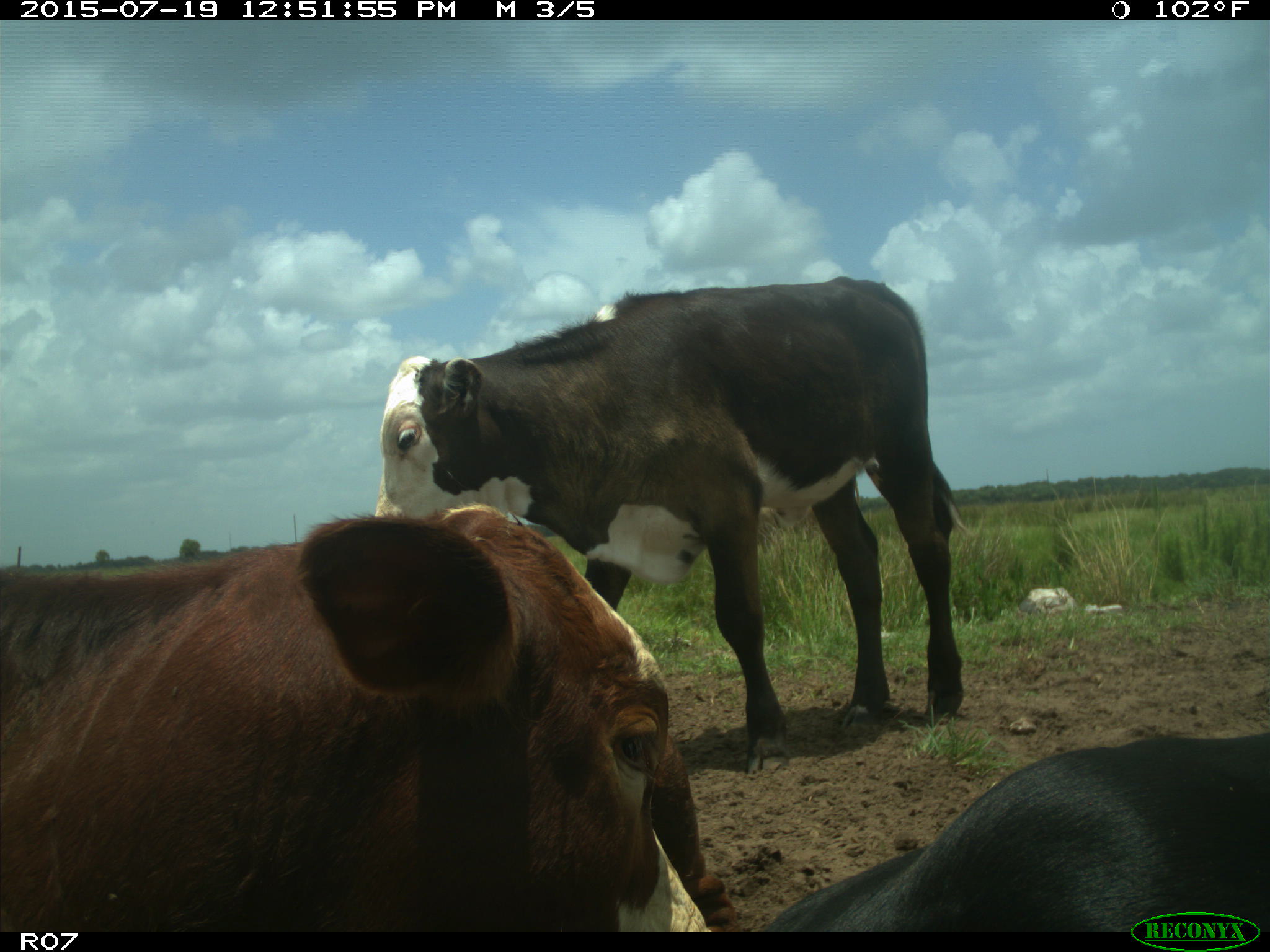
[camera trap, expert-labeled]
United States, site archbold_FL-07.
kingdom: Animalia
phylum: Chordata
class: Mammalia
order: Artiodactyla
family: Bovidae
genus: Bos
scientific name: Bos taurus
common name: domestic cow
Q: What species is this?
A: Bos taurus (domestic cow).